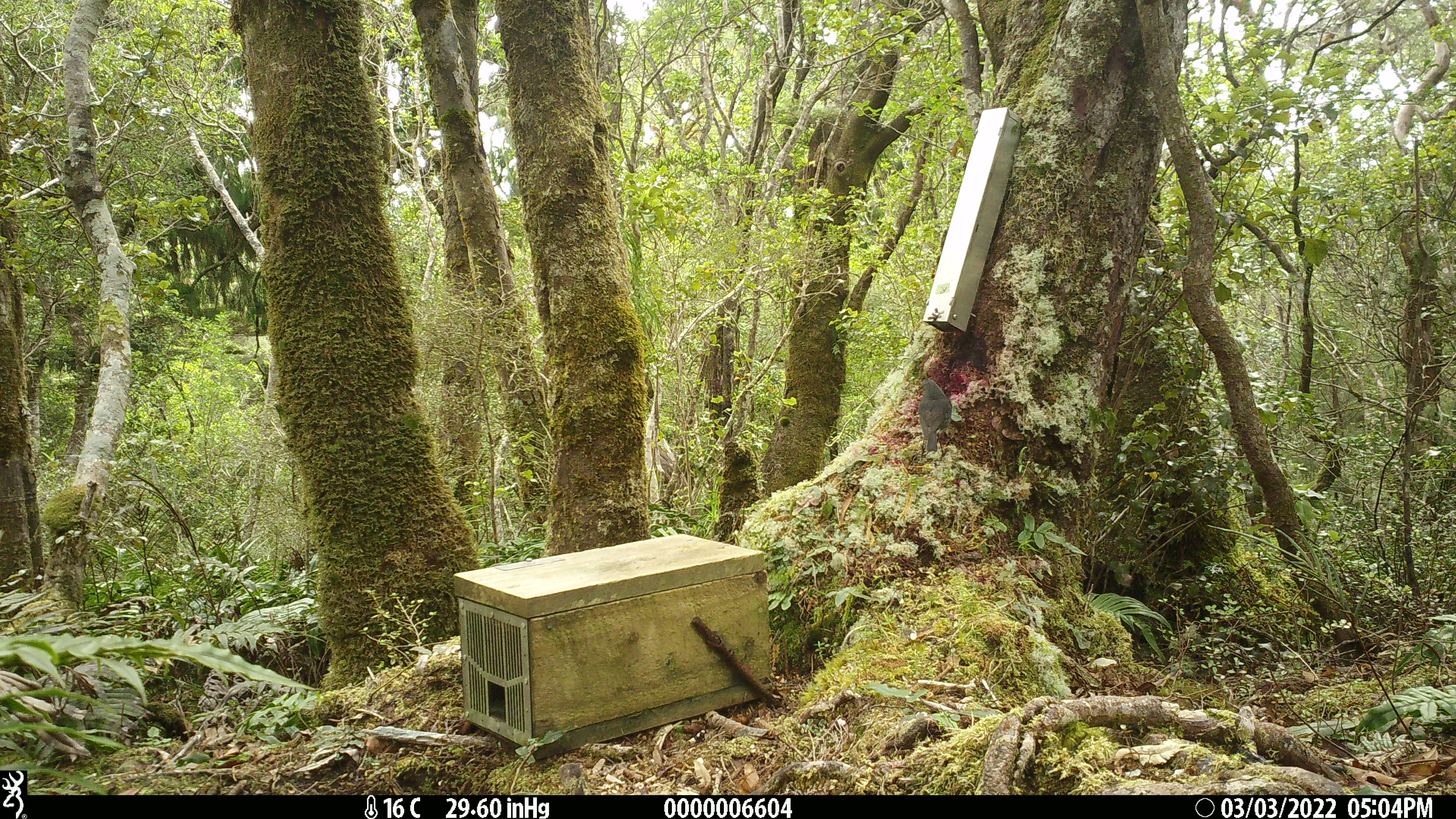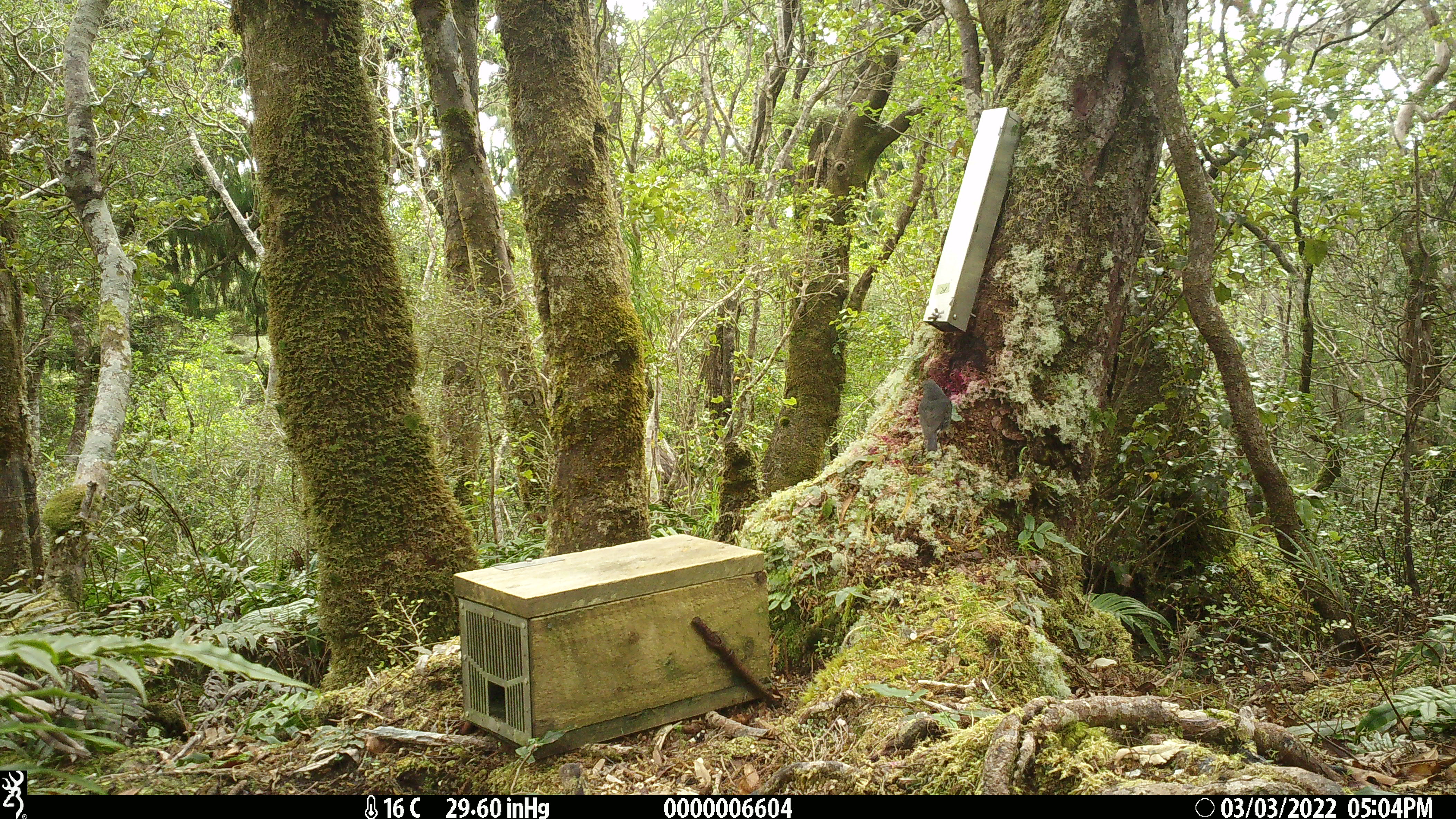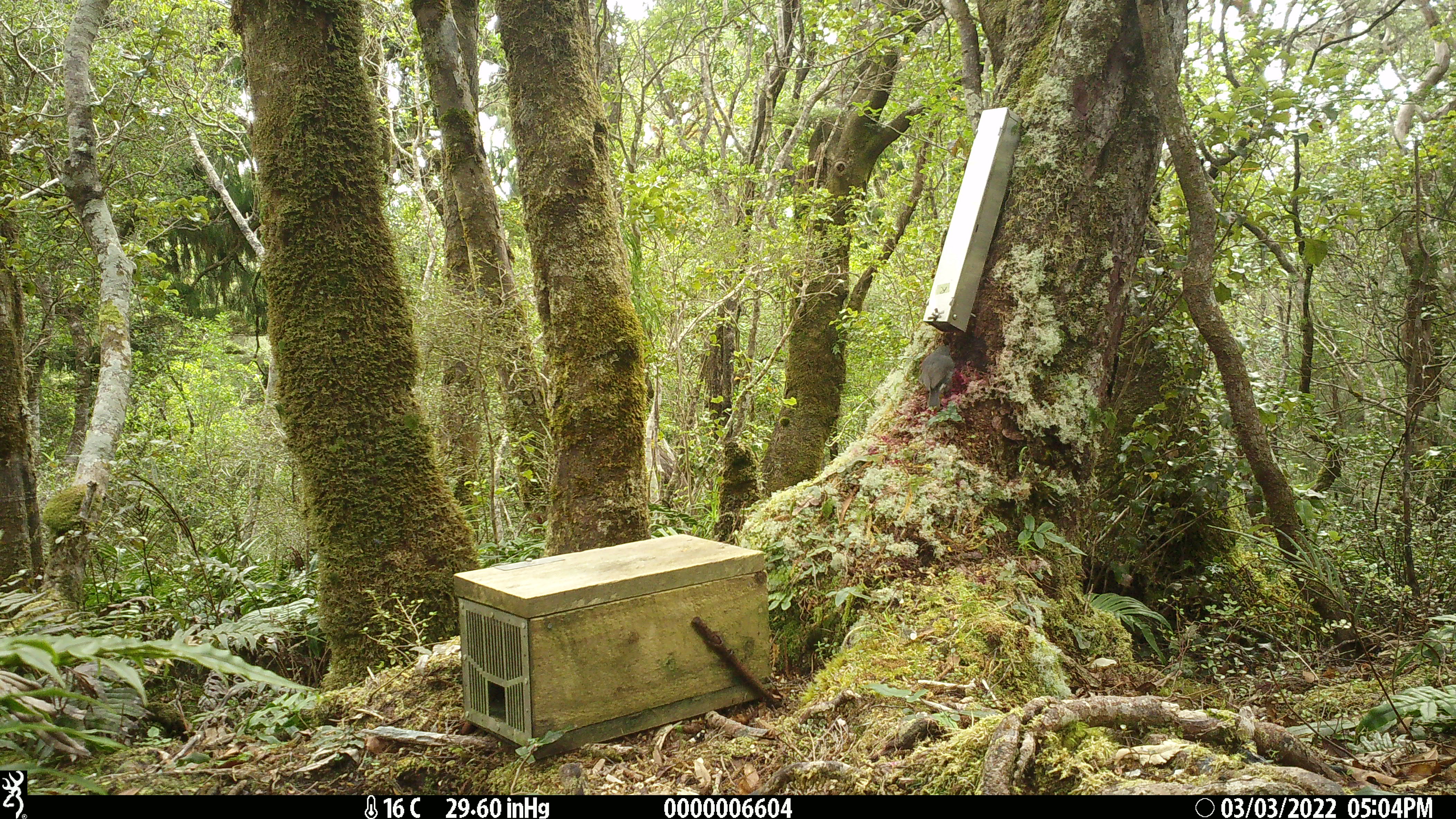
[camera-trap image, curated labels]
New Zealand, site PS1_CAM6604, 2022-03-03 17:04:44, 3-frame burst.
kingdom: Animalia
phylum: Chordata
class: Aves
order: Passeriformes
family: Petroicidae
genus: Petroica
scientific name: Petroica australis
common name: new zealand robin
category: robin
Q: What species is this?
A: Robin (new zealand robin) (Petroica australis).